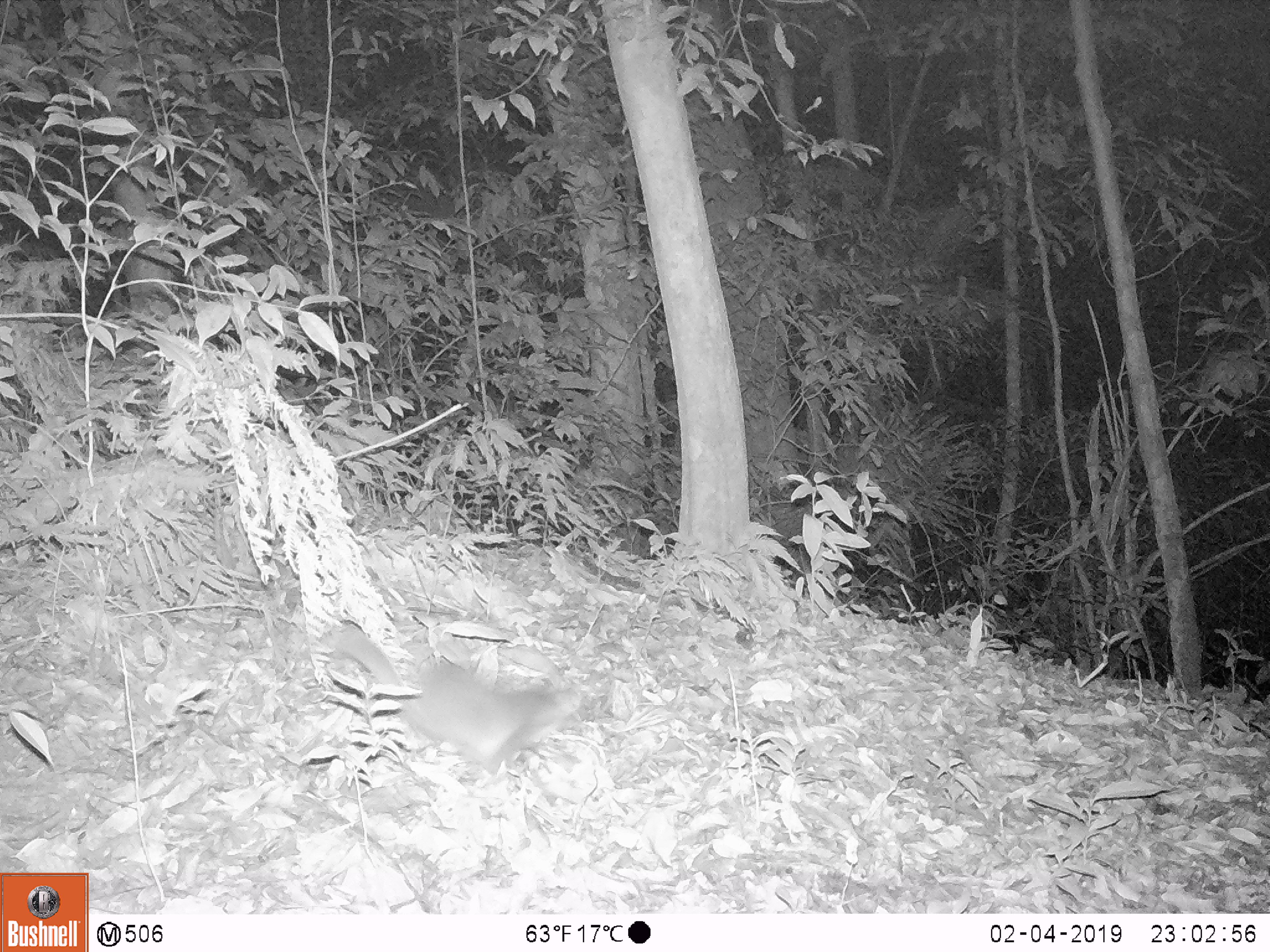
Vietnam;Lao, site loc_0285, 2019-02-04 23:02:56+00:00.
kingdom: Animalia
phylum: Chordata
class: Mammalia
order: Carnivora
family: Mustelidae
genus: Melogale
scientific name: Melogale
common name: ferret badger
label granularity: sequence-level